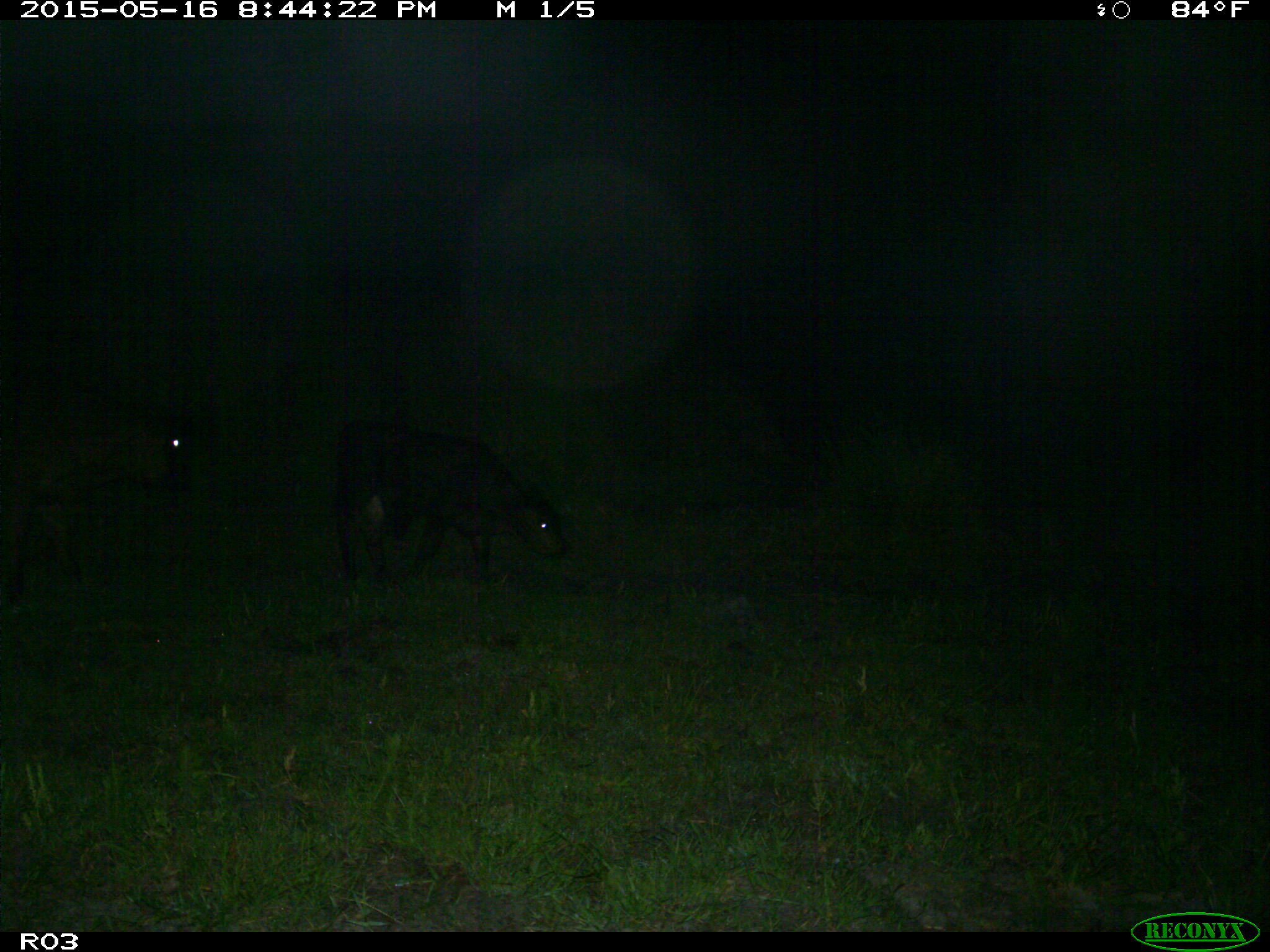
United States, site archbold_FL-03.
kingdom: Animalia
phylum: Chordata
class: Mammalia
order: Artiodactyla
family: Bovidae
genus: Bos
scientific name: Bos taurus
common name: domestic cow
Bos taurus (domestic cow).